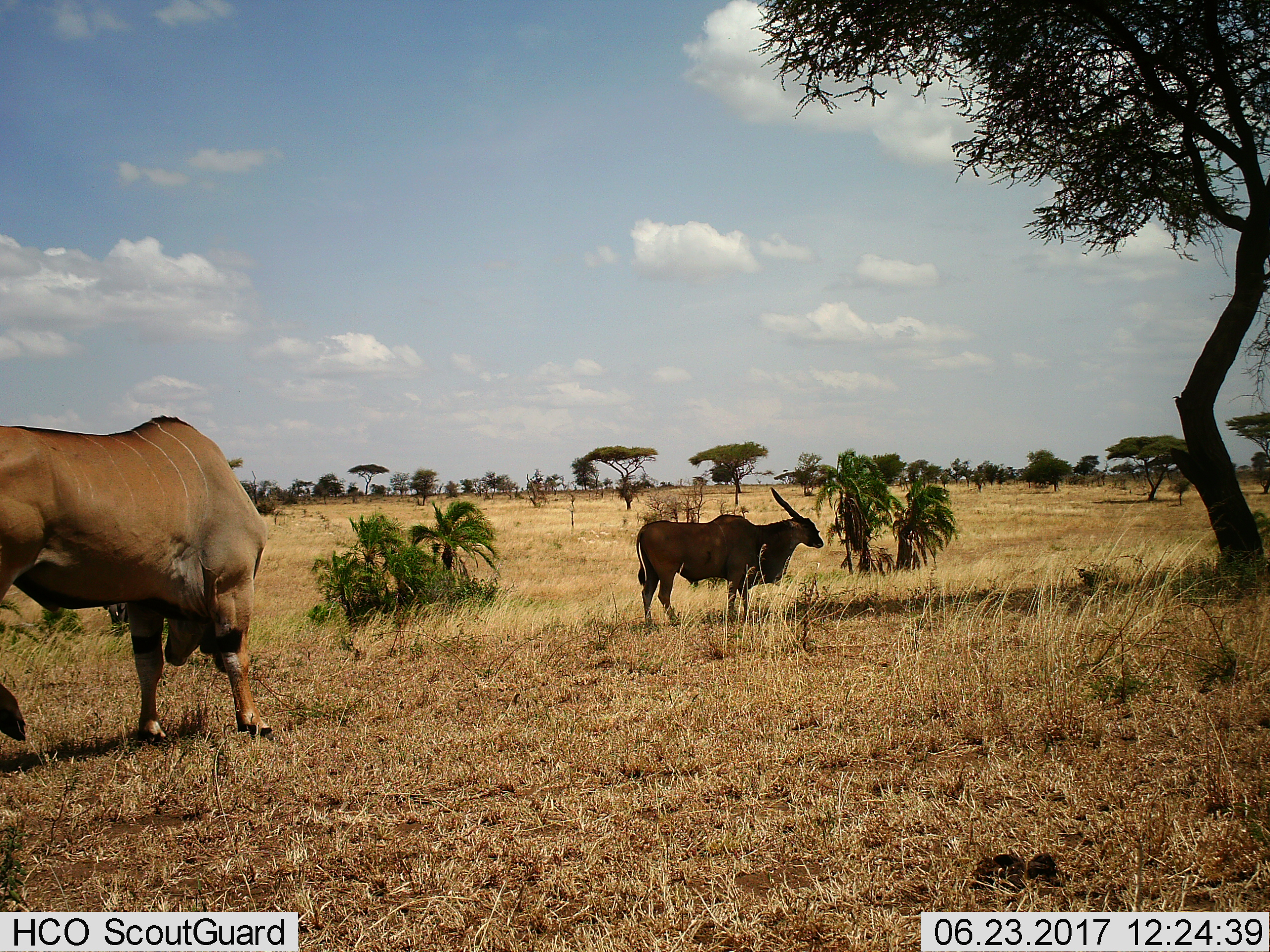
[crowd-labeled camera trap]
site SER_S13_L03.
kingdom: Animalia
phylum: Chordata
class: Mammalia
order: Artiodactyla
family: Bovidae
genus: Tragelaphus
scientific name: Tragelaphus oryx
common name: eland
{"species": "eland (Tragelaphus oryx)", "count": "2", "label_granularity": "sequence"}